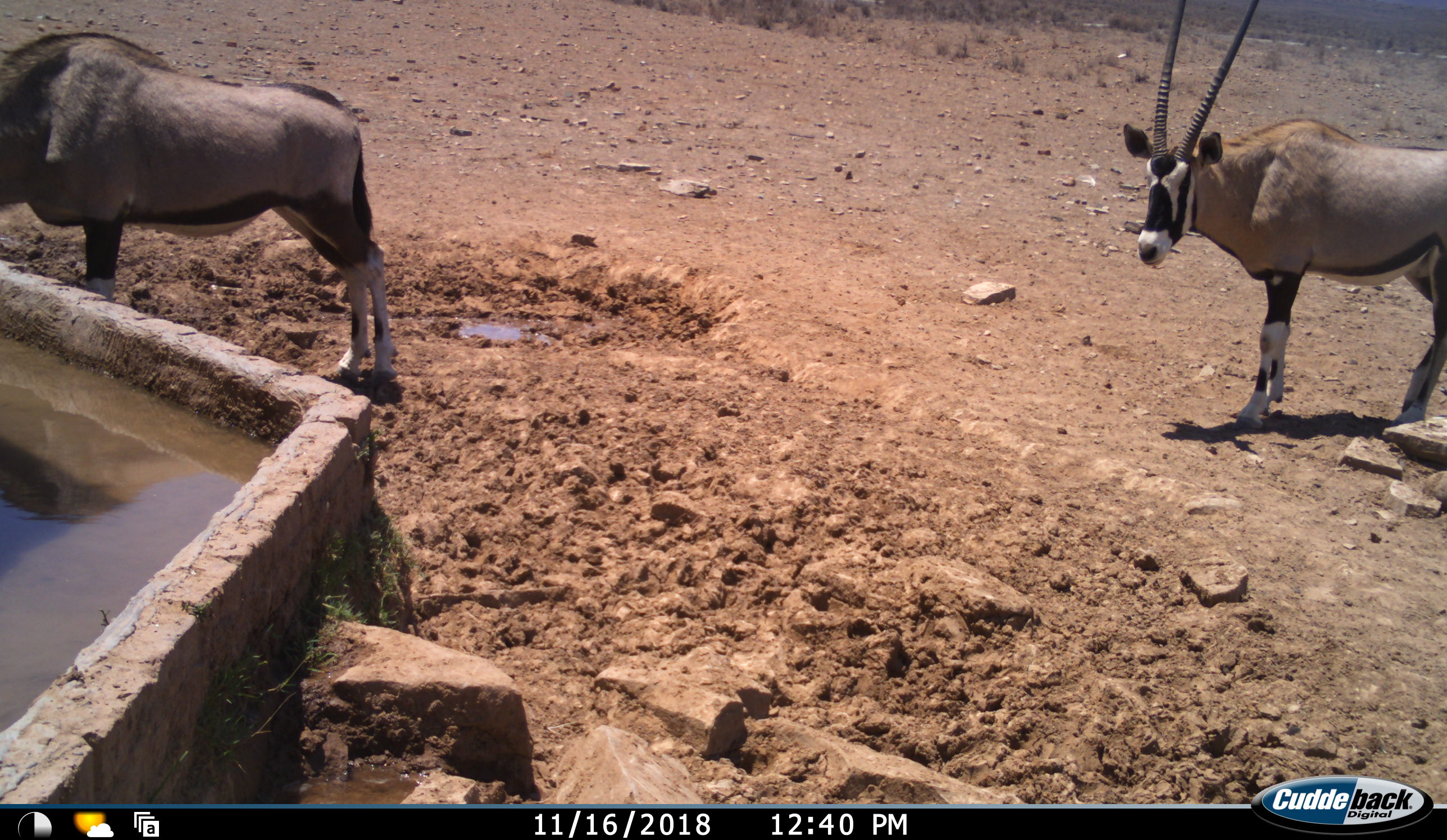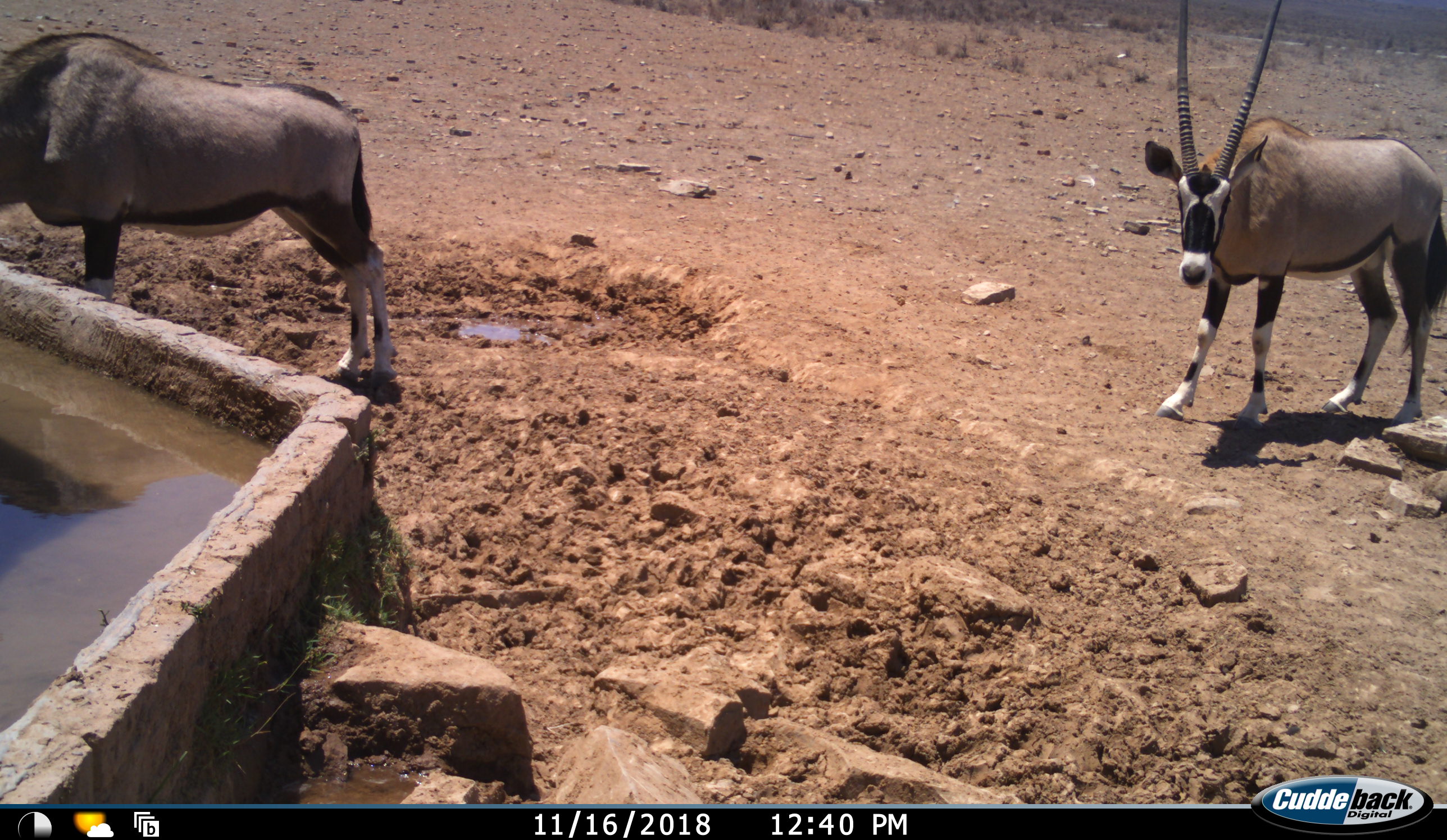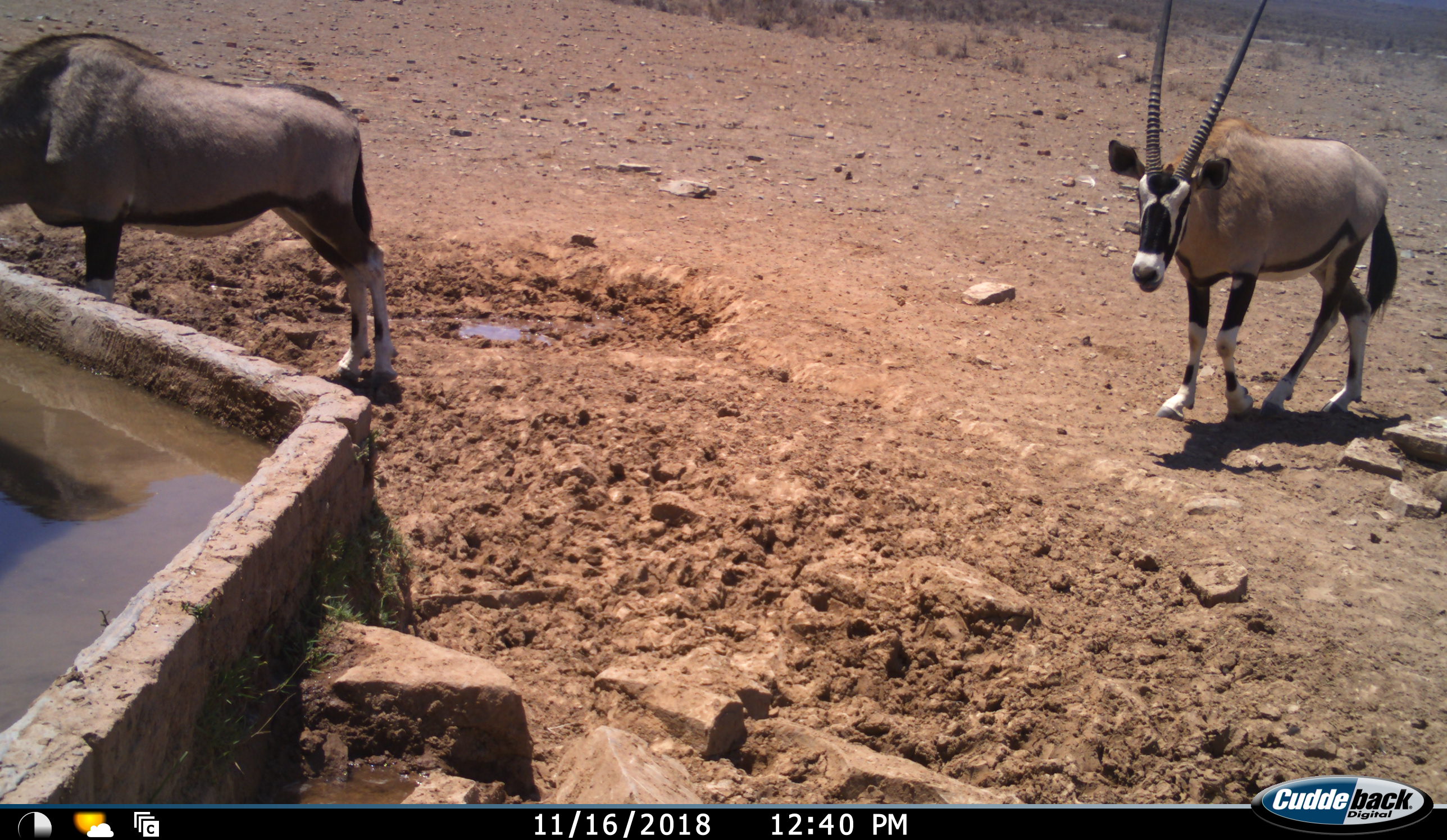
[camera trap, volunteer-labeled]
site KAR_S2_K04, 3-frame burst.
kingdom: Animalia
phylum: Chordata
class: Mammalia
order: Artiodactyla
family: Bovidae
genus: Oryx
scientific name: Oryx gazella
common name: gemsbok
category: oryx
Oryx (gemsbok) (Oryx gazella), count 2. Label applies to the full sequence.